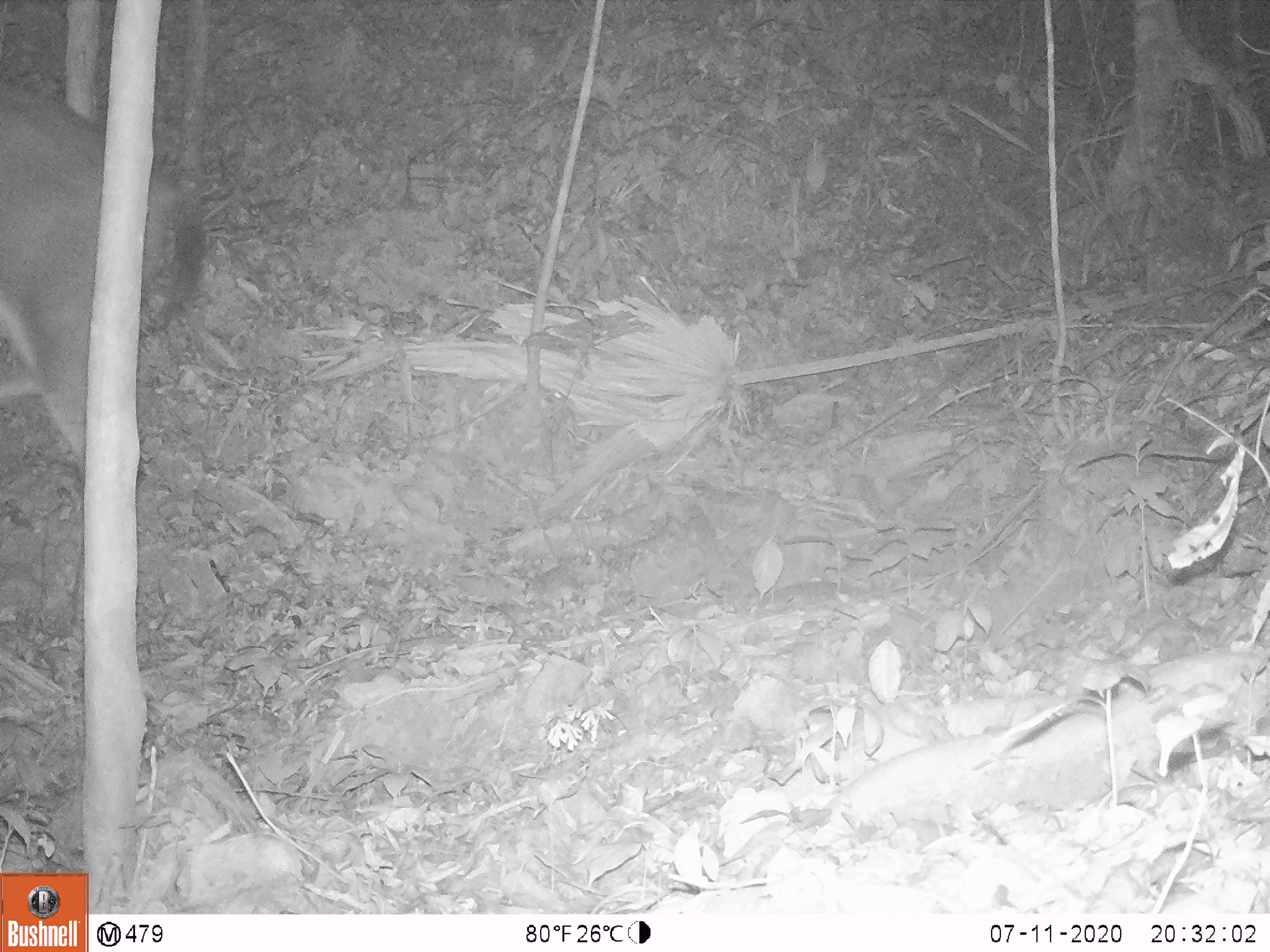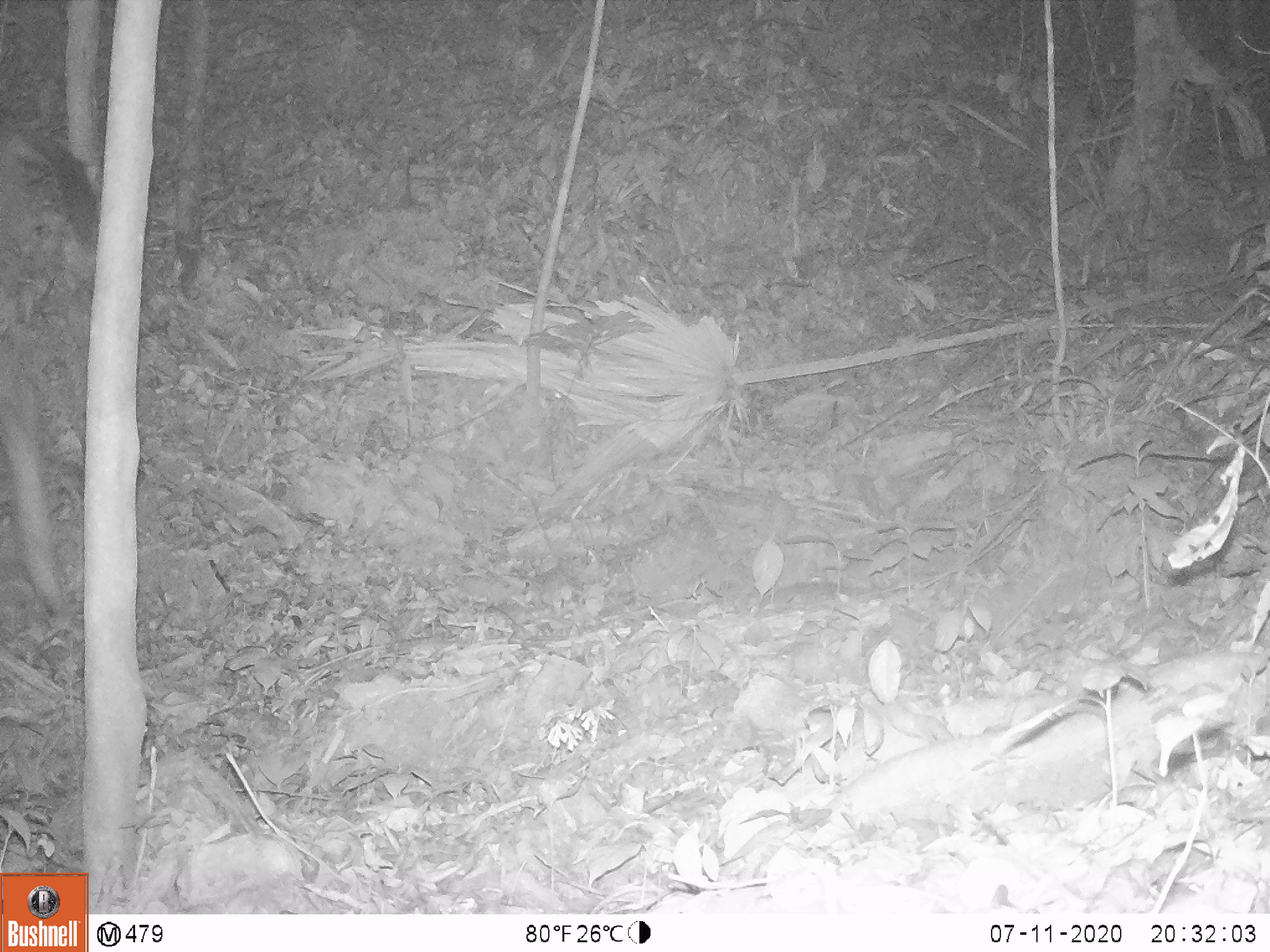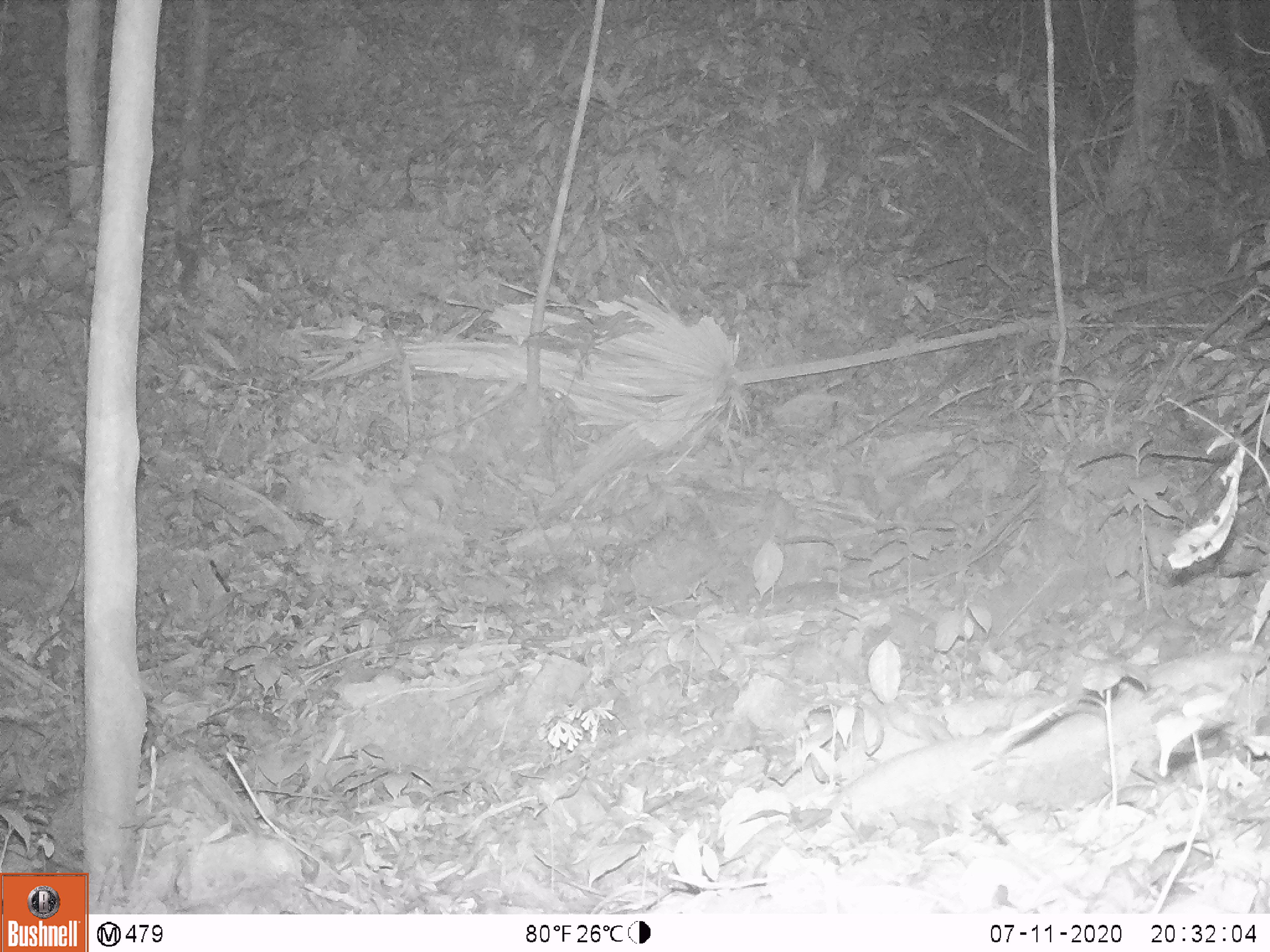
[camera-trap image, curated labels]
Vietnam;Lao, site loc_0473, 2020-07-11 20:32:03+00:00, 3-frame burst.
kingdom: Animalia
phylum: Chordata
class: Mammalia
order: Artiodactyla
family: Cervidae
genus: Rusa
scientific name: Rusa unicolor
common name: sambar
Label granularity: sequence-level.